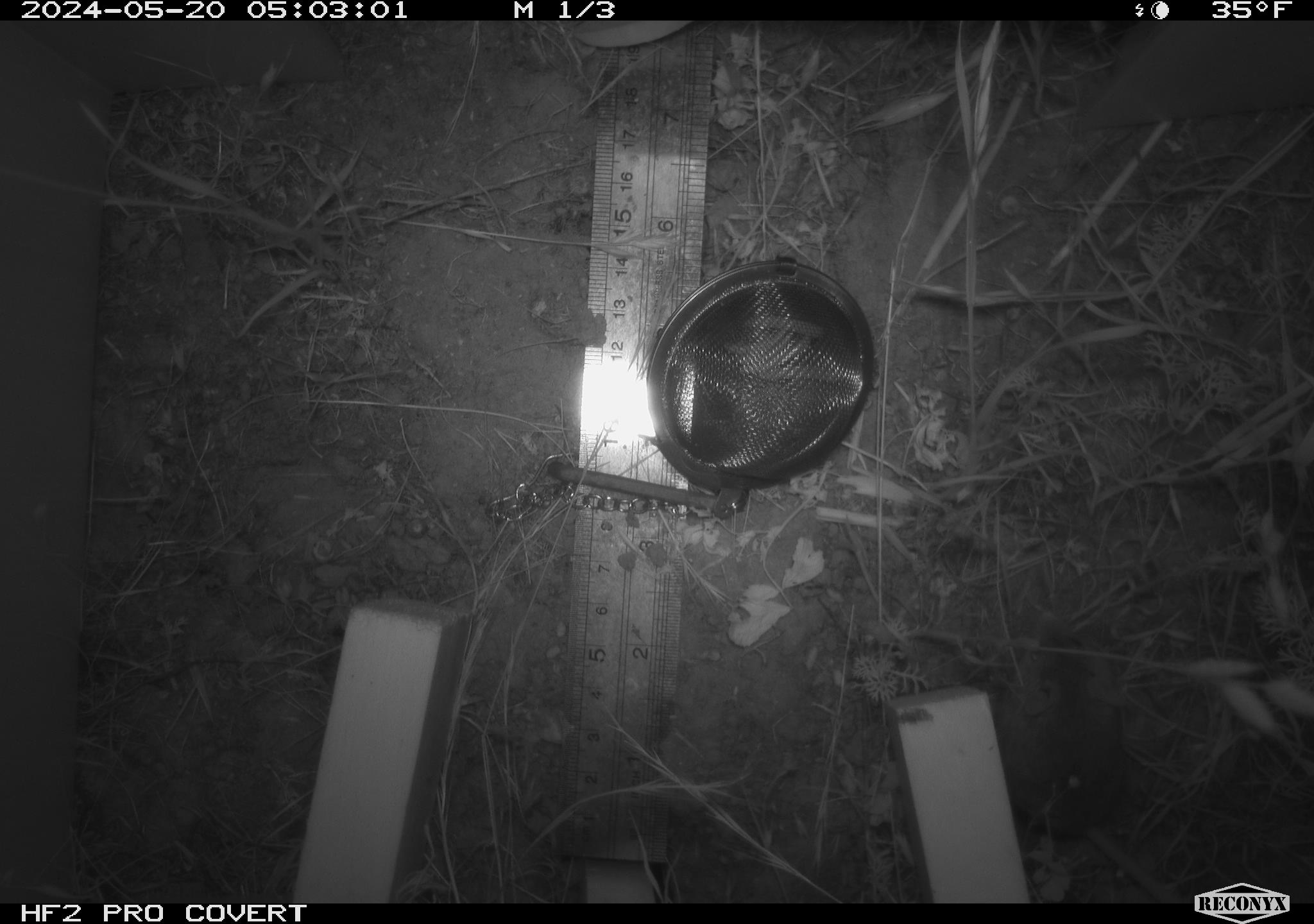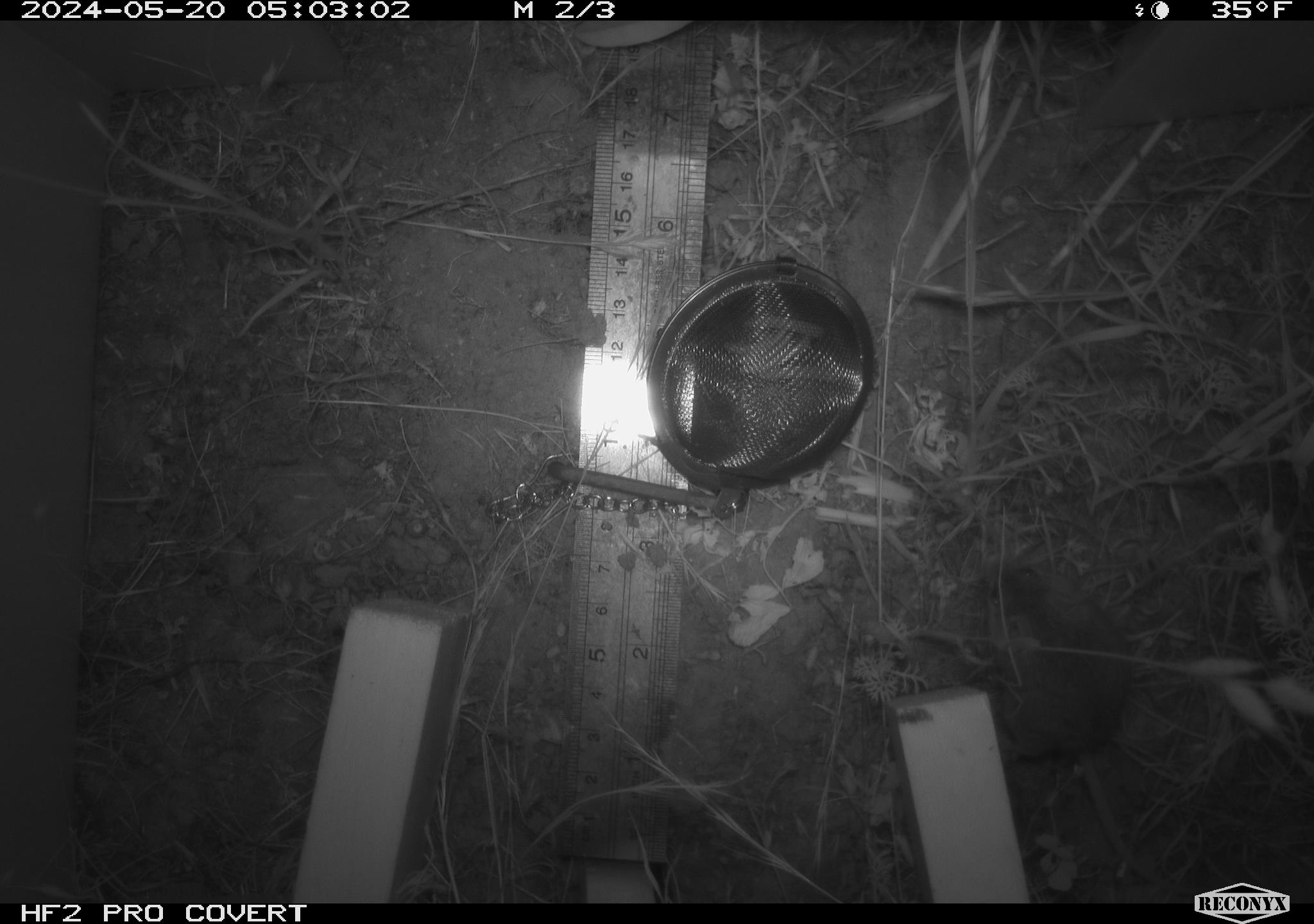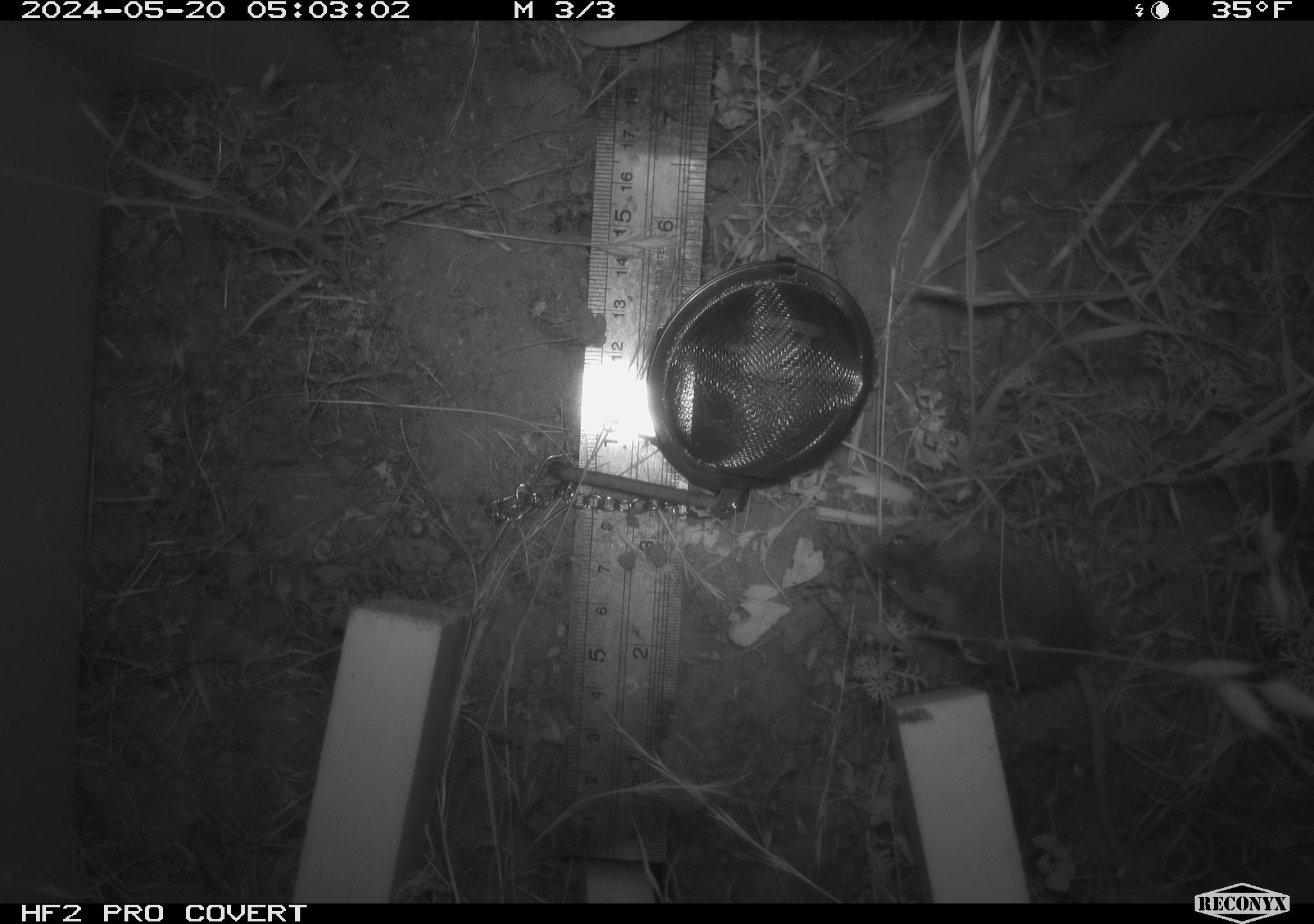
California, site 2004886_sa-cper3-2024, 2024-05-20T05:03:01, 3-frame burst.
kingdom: Animalia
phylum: Chordata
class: Mammalia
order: Rodentia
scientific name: Rodentia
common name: rodent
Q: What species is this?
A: Rodent (Rodentia).